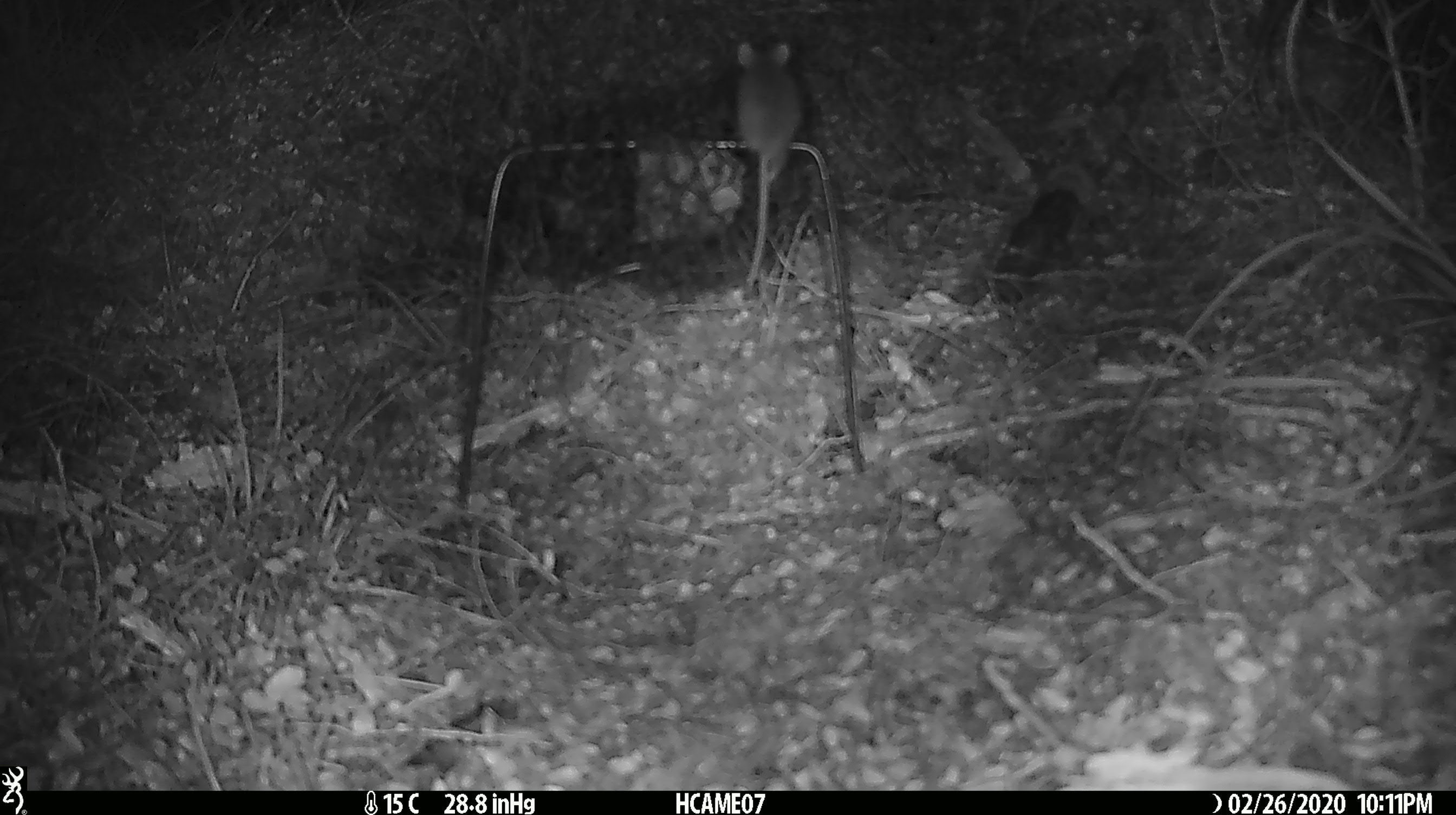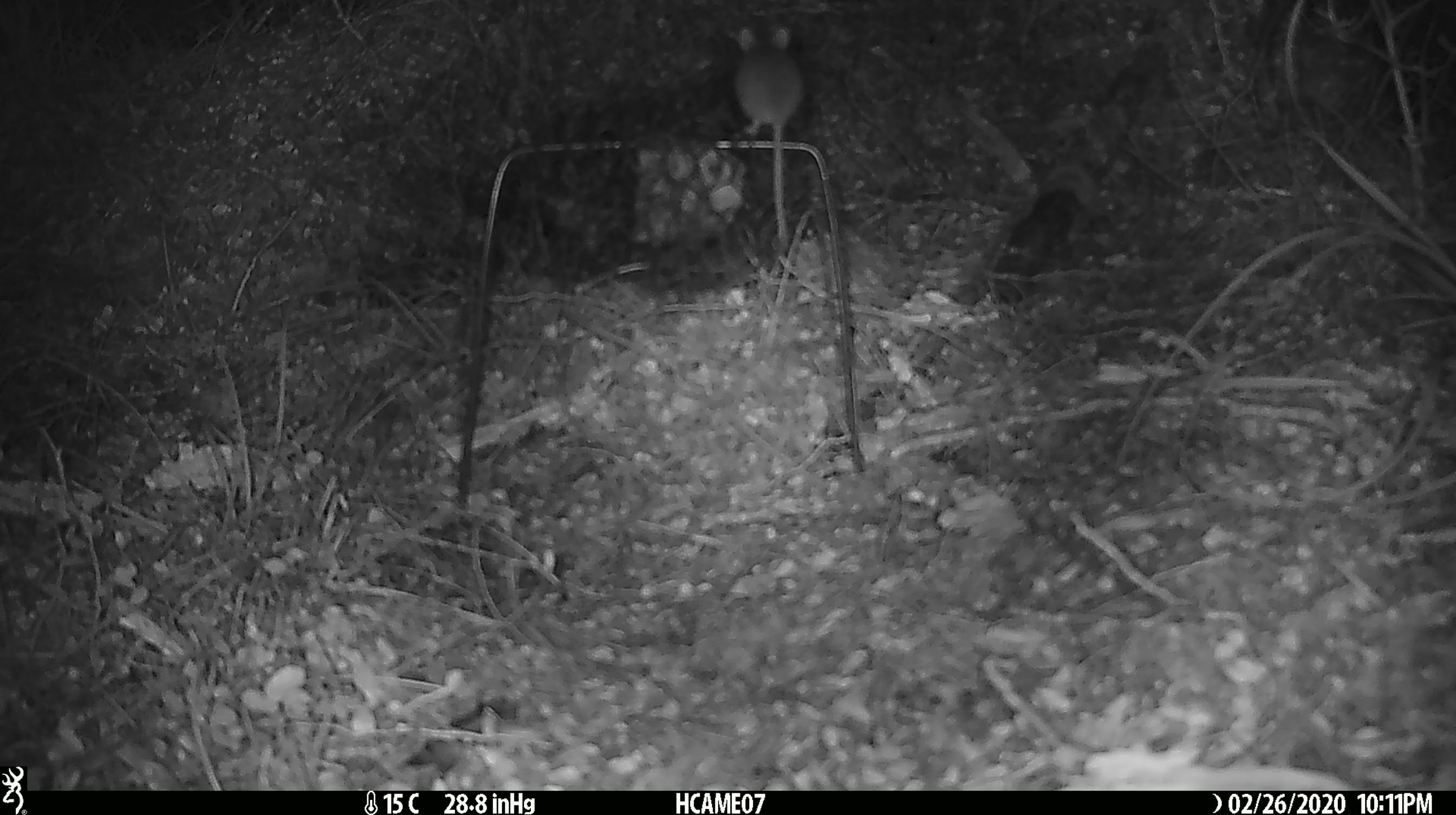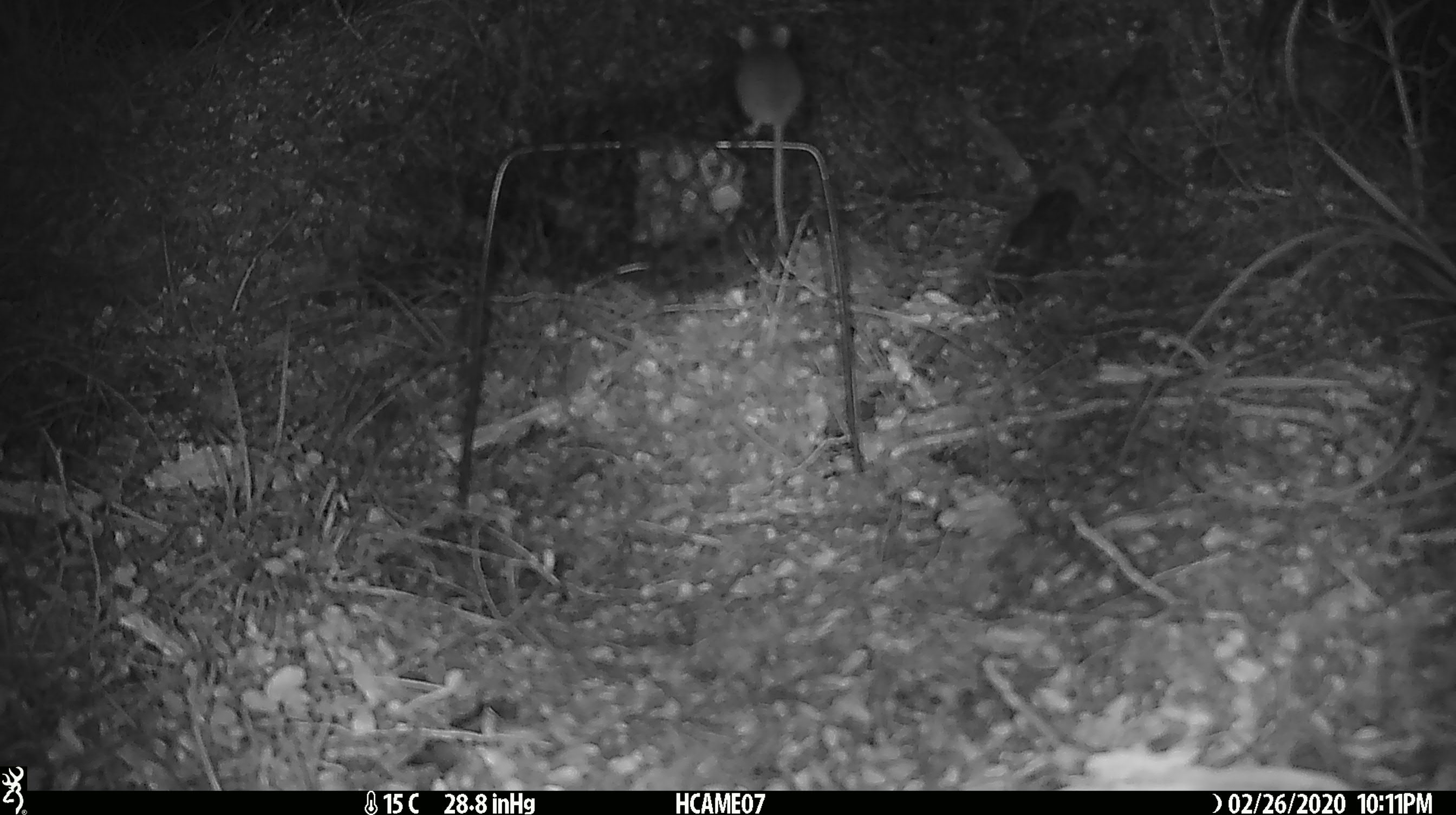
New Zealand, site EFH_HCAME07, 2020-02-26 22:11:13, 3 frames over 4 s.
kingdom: Animalia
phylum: Chordata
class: Mammalia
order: Rodentia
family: Muridae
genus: Mus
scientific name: Mus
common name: mouse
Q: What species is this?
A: Mouse (Mus).